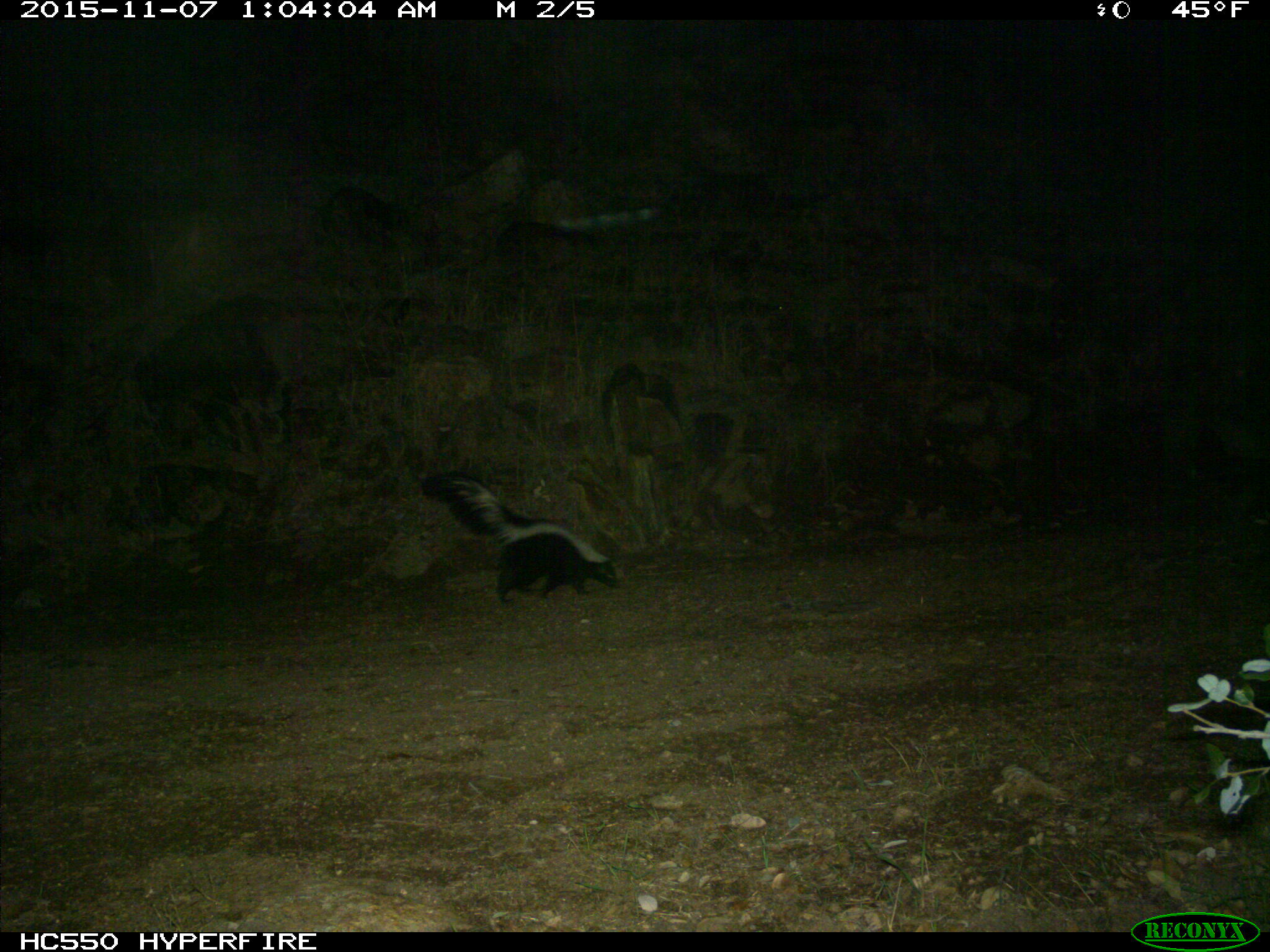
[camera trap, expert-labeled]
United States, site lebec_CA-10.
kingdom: Animalia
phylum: Chordata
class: Mammalia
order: Carnivora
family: Mephitidae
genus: Mephitis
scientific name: Mephitis mephitis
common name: striped skunk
Mephitis mephitis (striped skunk).